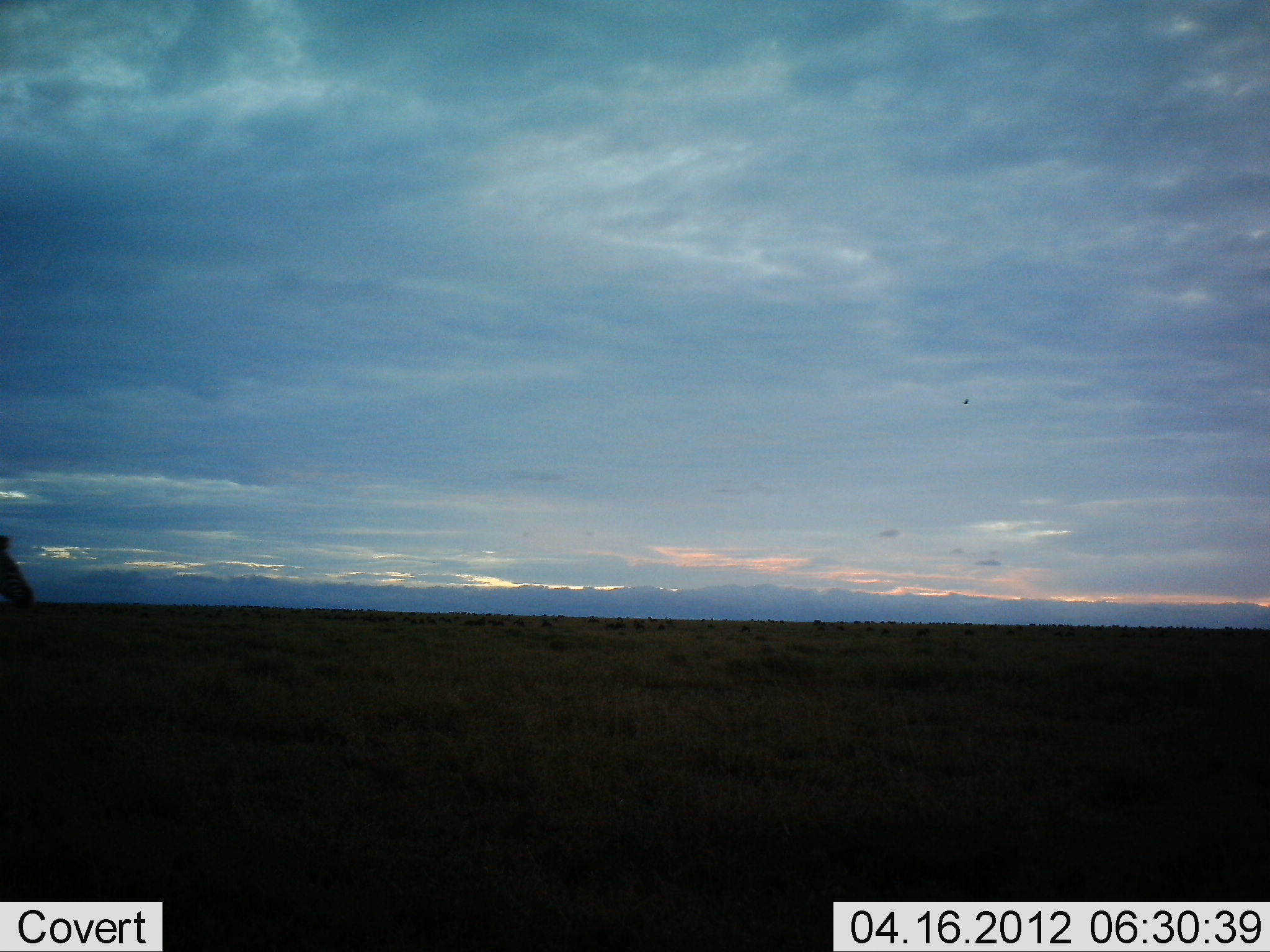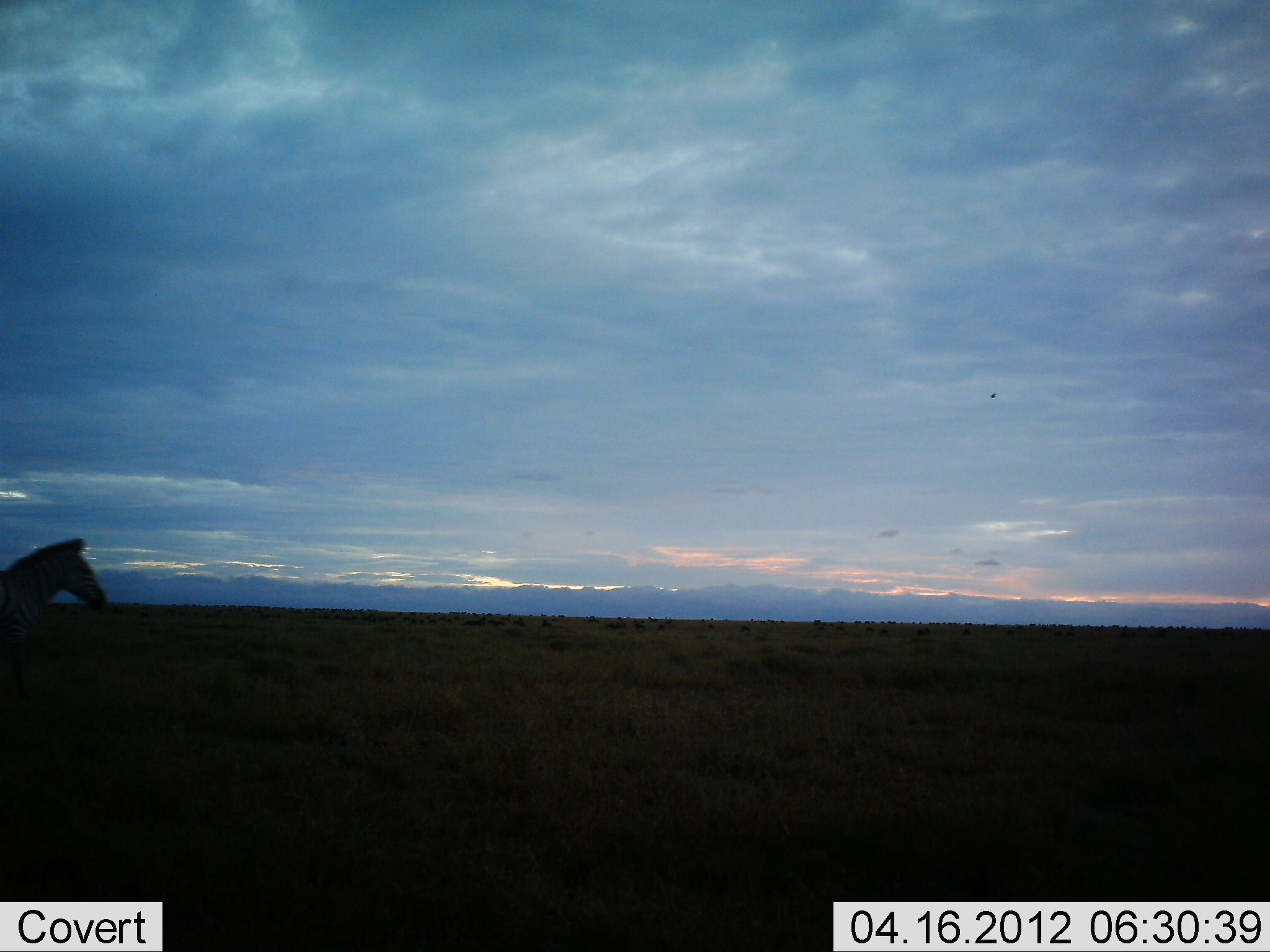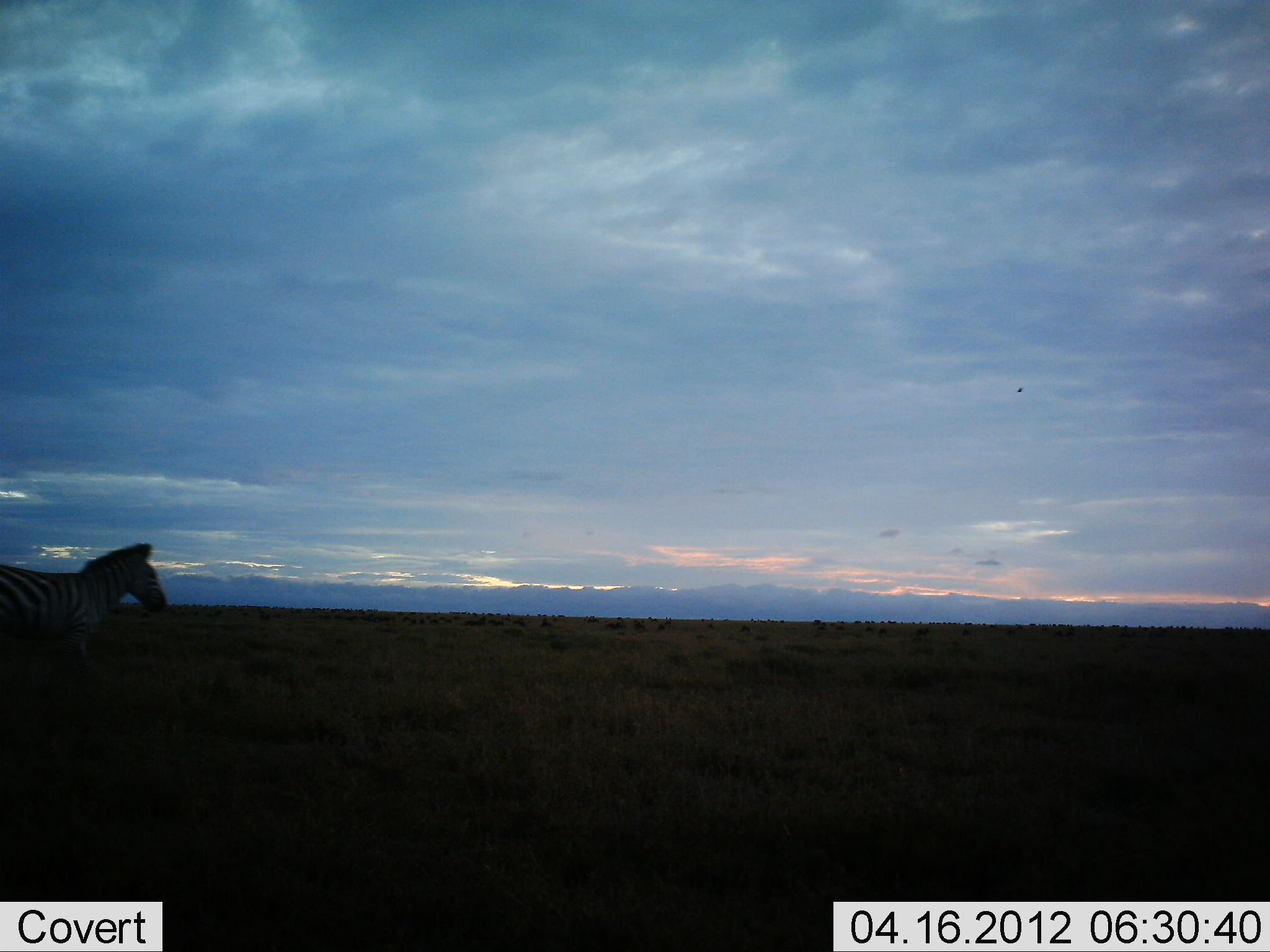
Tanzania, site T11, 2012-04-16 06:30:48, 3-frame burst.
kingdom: Animalia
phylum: Chordata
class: Mammalia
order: Perissodactyla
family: Equidae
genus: Equus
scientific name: Equus quagga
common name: plains zebra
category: zebra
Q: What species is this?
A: Zebra (plains zebra) (Equus quagga).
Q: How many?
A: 1.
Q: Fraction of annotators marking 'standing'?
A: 7%.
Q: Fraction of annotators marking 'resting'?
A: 0%.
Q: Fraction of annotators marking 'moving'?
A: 97%.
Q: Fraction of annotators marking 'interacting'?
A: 0%.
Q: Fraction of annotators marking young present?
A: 0%.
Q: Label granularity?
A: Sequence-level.